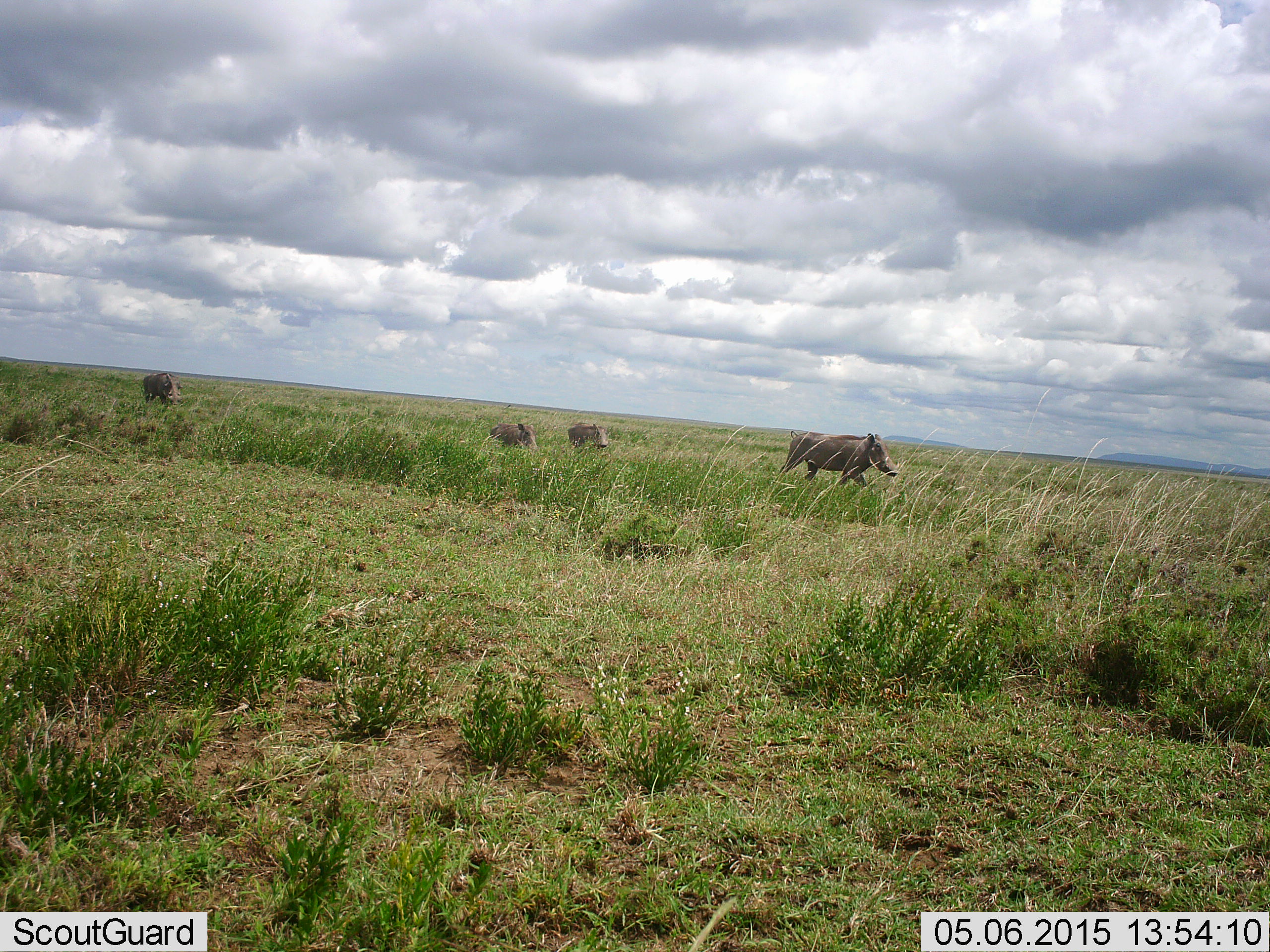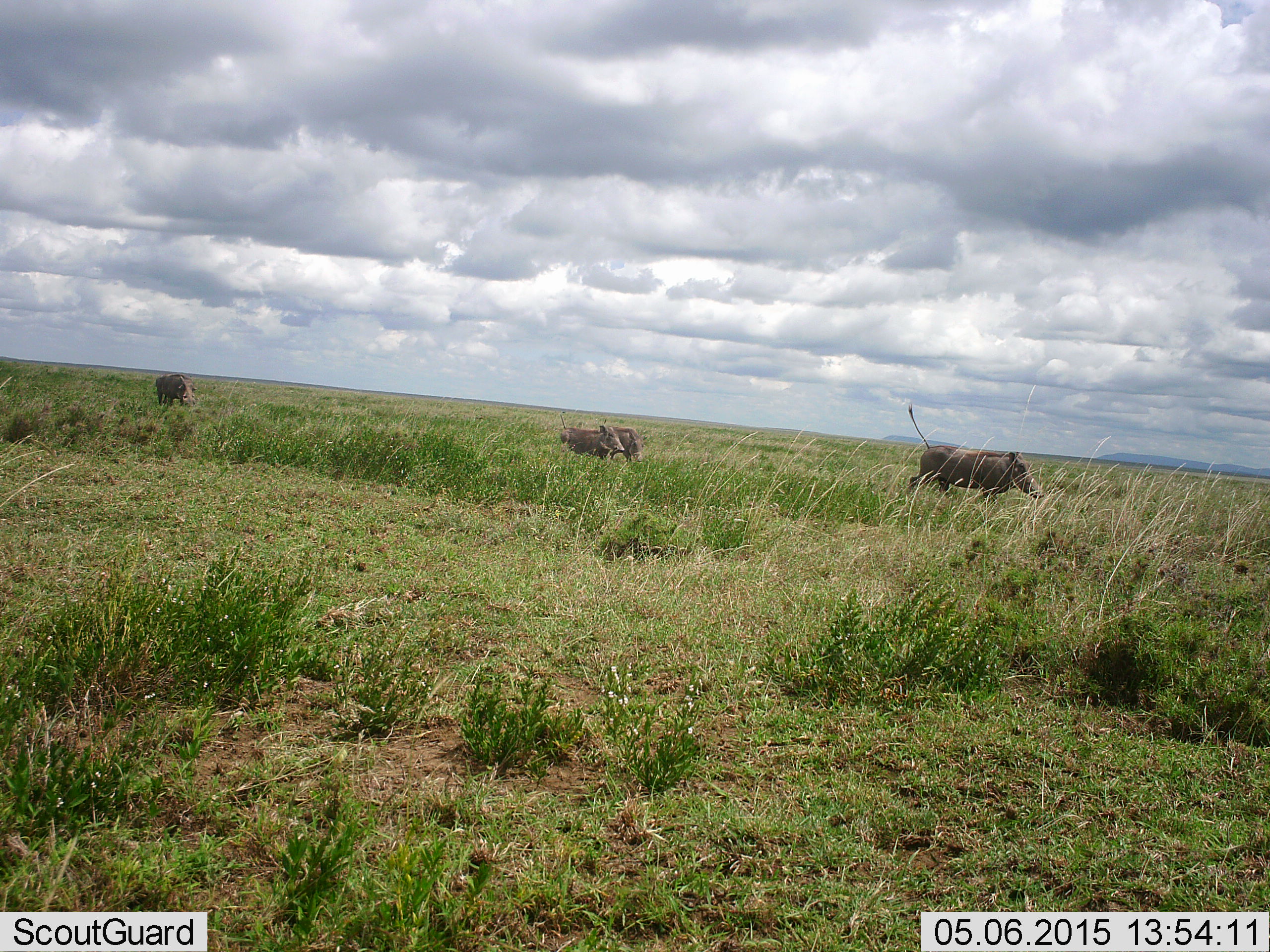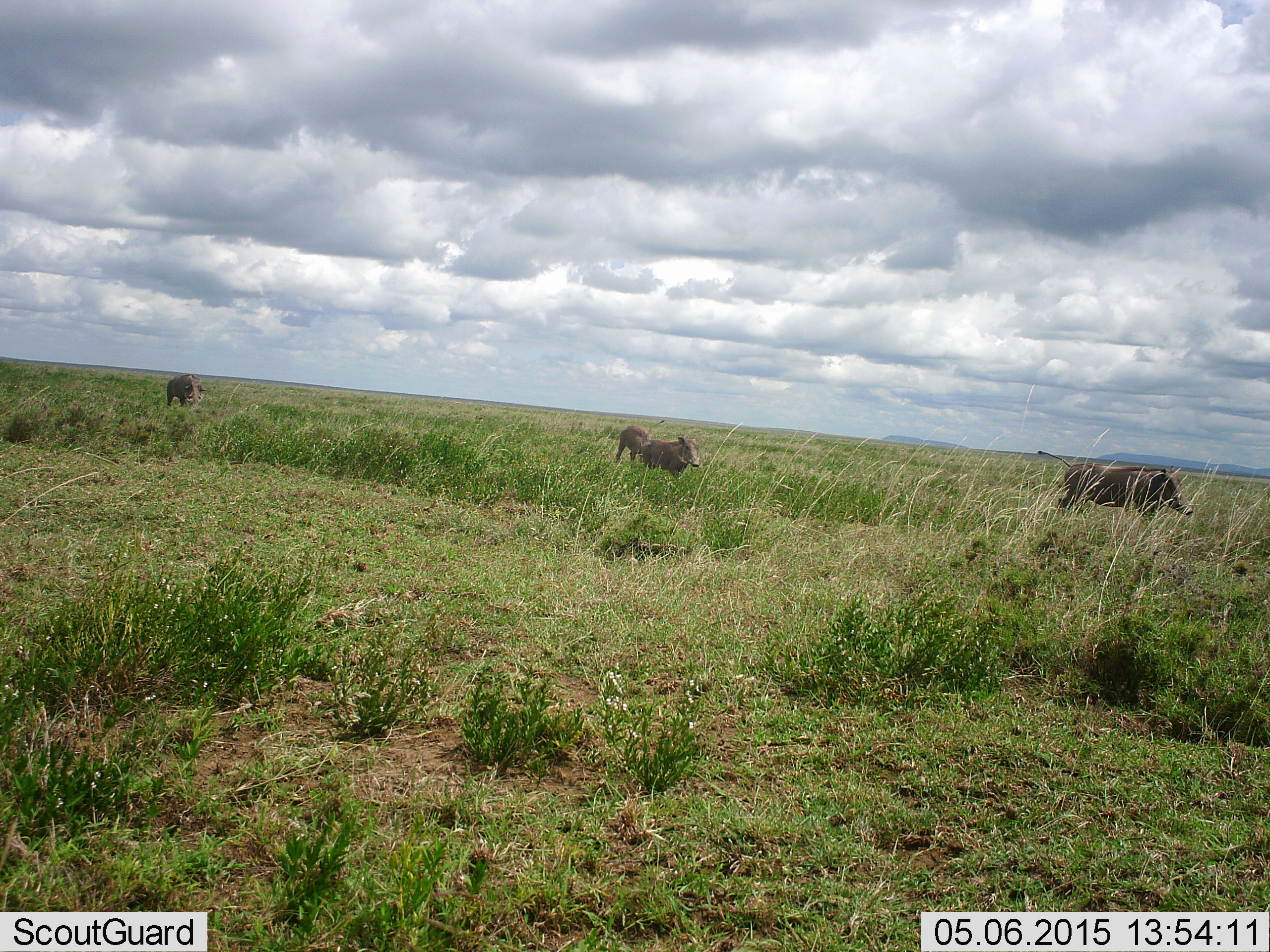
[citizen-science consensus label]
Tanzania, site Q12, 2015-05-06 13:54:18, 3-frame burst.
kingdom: Animalia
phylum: Chordata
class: Mammalia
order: Artiodactyla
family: Suidae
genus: Phacochoerus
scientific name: Phacochoerus africanus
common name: warthog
Warthog (Phacochoerus africanus), count 4. Behavior (volunteer vote fractions): standing 0%, resting 0%, moving 100%, interacting 0%. Young present (vote fraction): 18%. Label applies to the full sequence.